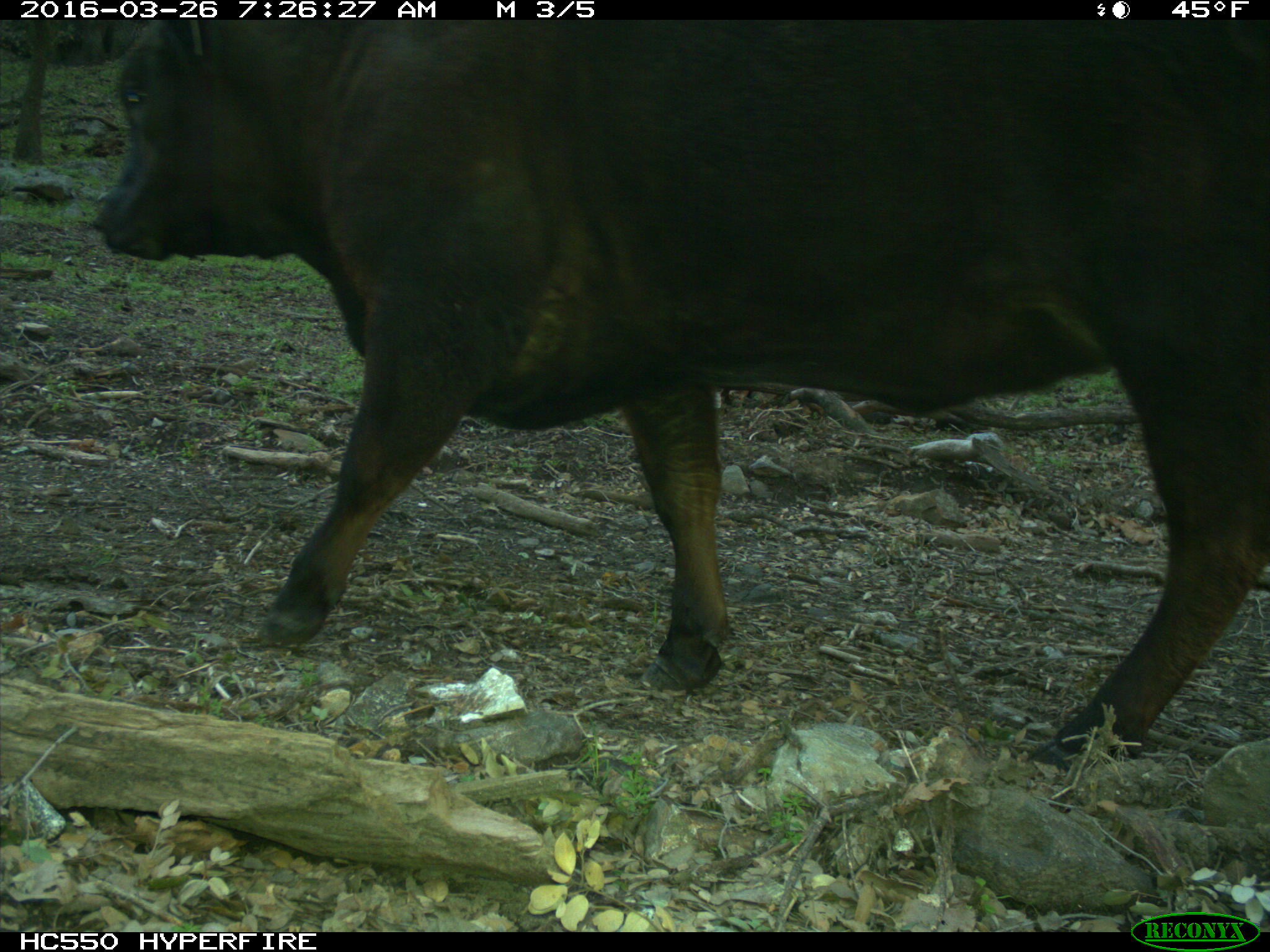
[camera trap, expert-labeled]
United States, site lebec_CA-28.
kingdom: Animalia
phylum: Chordata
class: Mammalia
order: Artiodactyla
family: Bovidae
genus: Bos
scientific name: Bos taurus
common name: domestic cow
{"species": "Bos taurus (domestic cow)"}